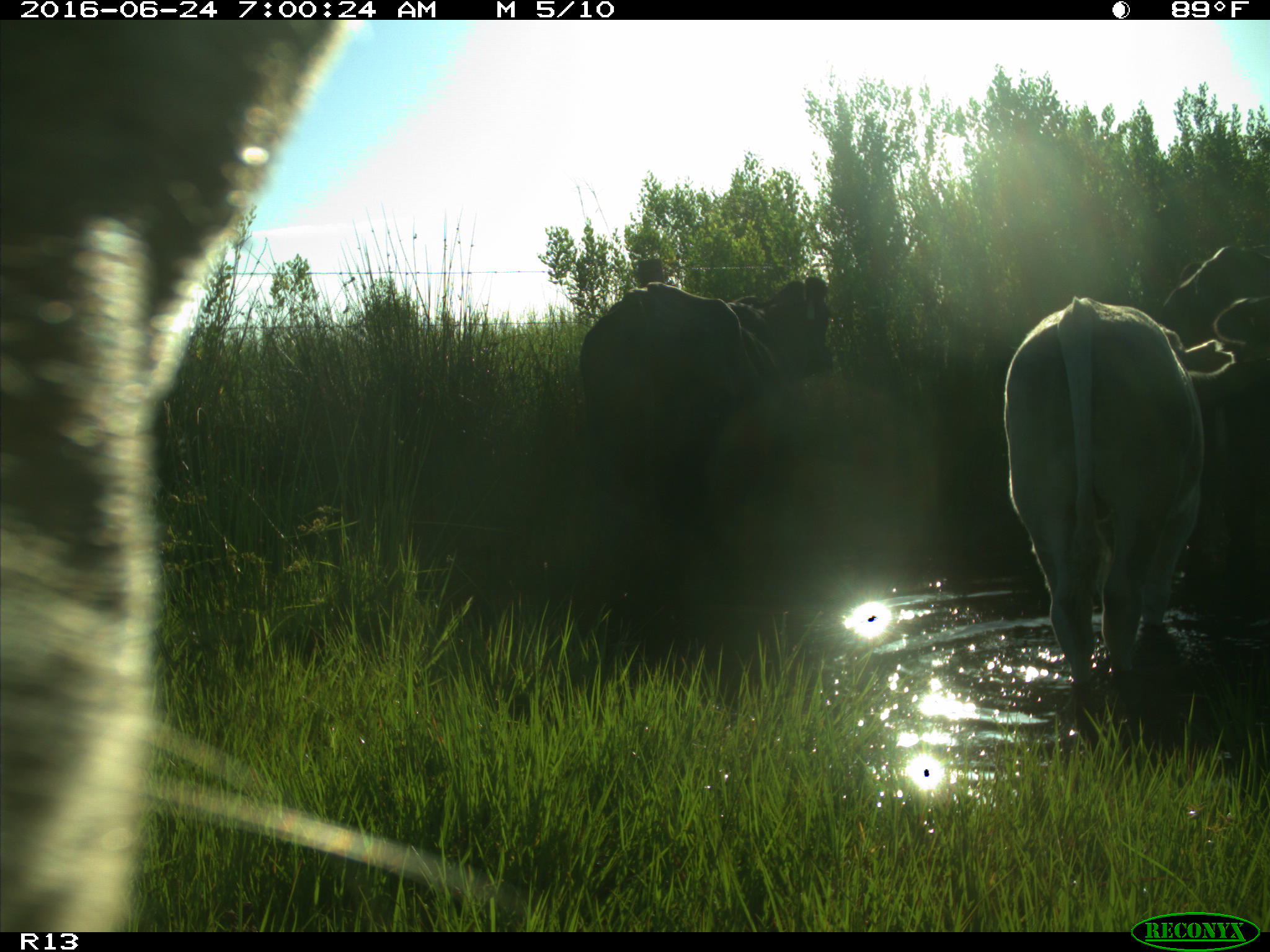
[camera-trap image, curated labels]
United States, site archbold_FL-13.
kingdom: Animalia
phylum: Chordata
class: Mammalia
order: Artiodactyla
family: Bovidae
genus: Bos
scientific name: Bos taurus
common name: domestic cow